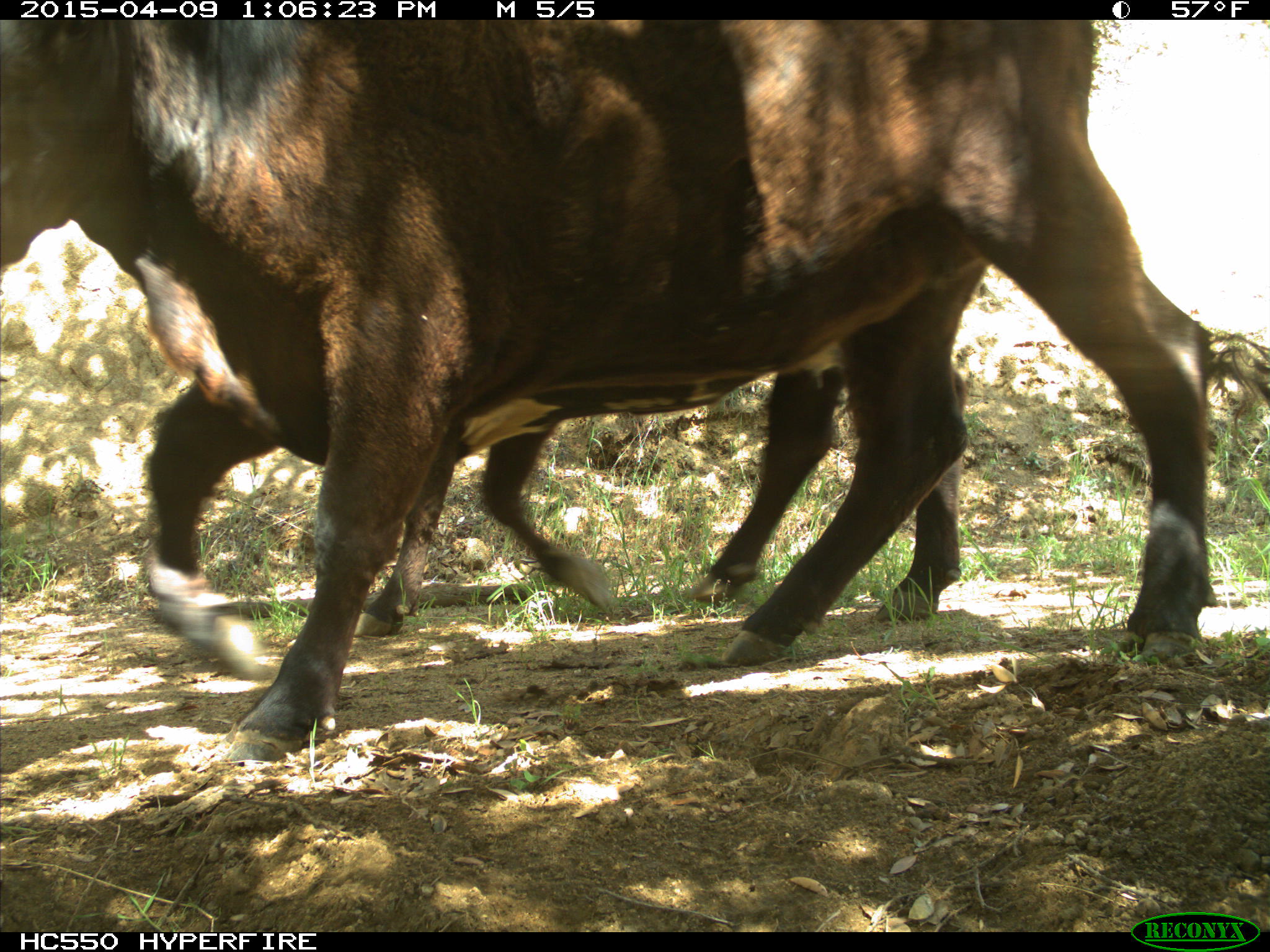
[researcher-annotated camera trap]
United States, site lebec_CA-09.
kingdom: Animalia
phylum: Chordata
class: Mammalia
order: Artiodactyla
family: Bovidae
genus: Bos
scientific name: Bos taurus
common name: domestic cow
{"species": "Bos taurus (domestic cow)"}